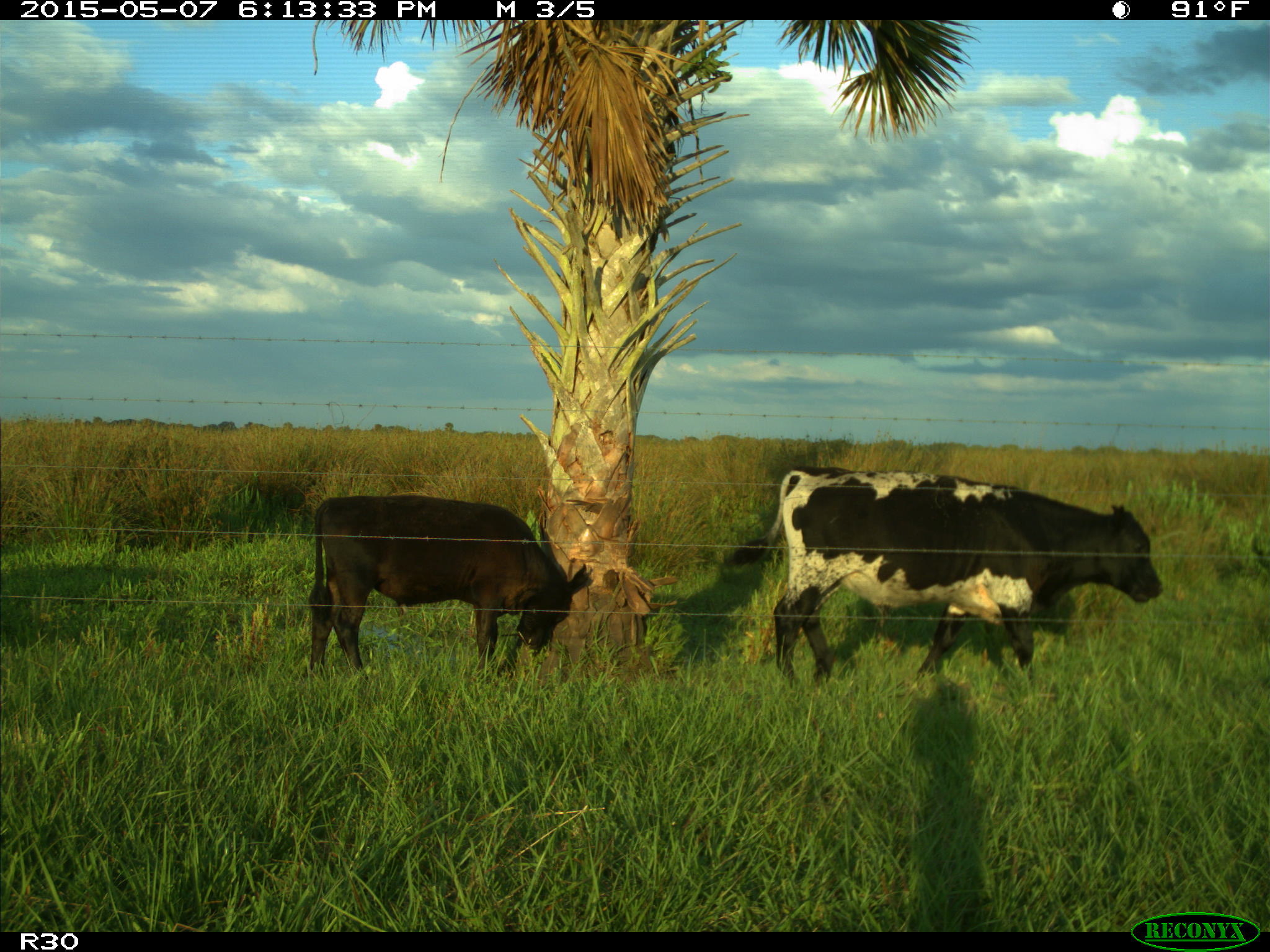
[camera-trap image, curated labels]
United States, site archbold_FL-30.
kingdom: Animalia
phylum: Chordata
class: Mammalia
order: Artiodactyla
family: Bovidae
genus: Bos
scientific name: Bos taurus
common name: domestic cow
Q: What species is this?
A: Bos taurus (domestic cow).